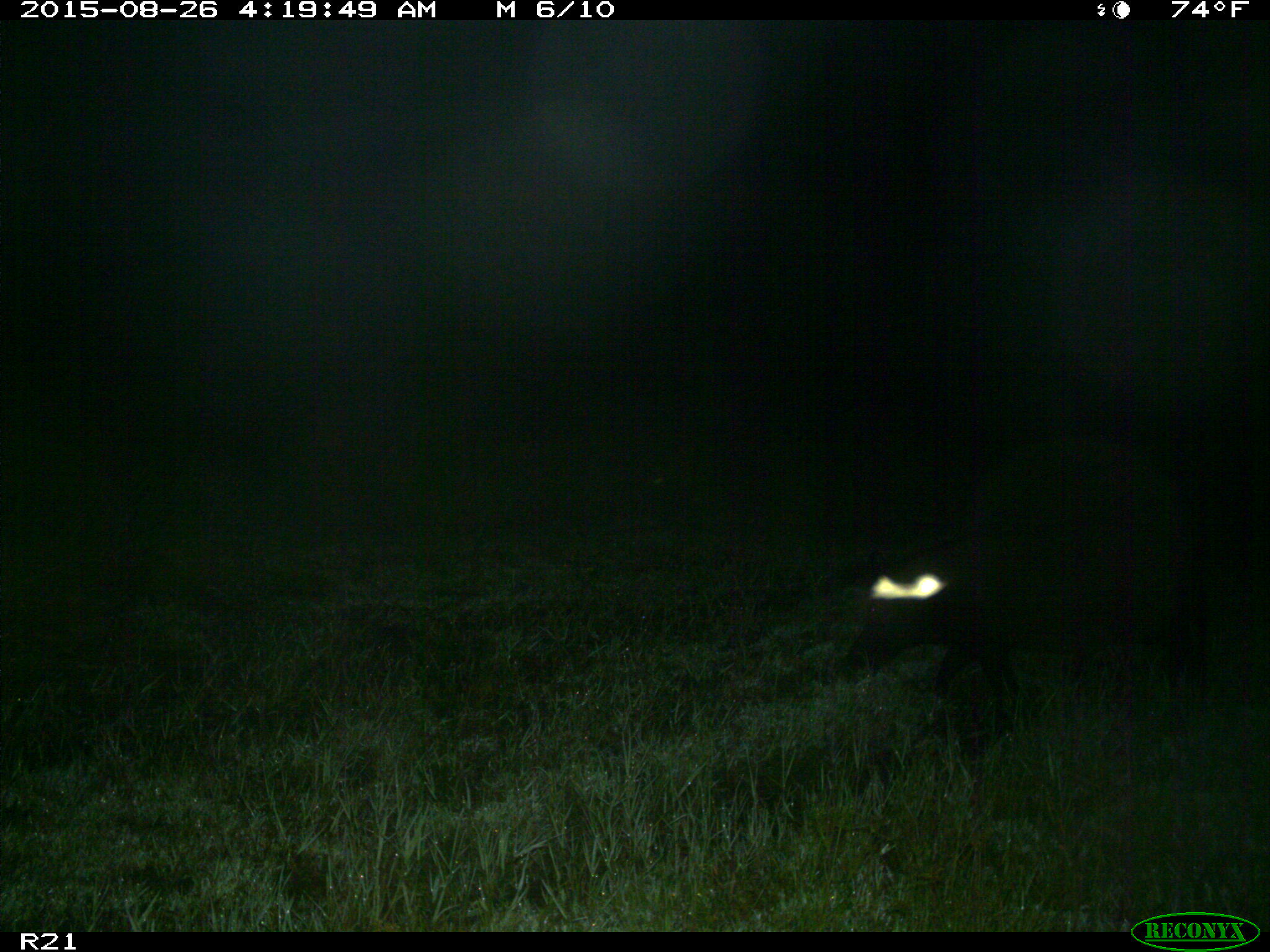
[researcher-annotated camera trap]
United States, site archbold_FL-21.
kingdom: Animalia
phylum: Chordata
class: Mammalia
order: Artiodactyla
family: Suidae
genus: Sus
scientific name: Sus scrofa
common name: wild boar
Sus scrofa (wild boar).